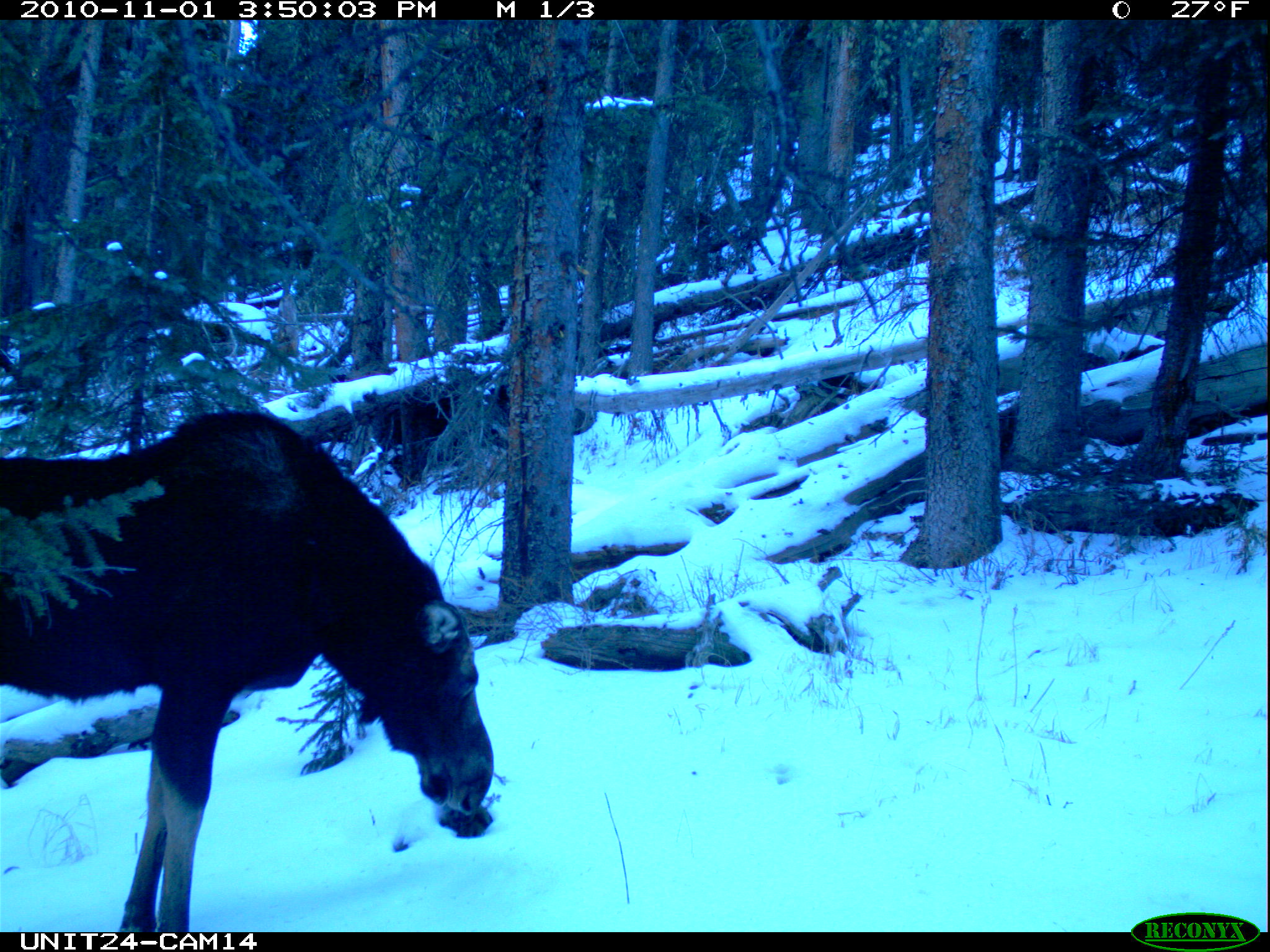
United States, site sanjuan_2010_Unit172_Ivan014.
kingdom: Animalia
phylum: Chordata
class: Mammalia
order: Artiodactyla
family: Cervidae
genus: Alces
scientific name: Alces alces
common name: moose